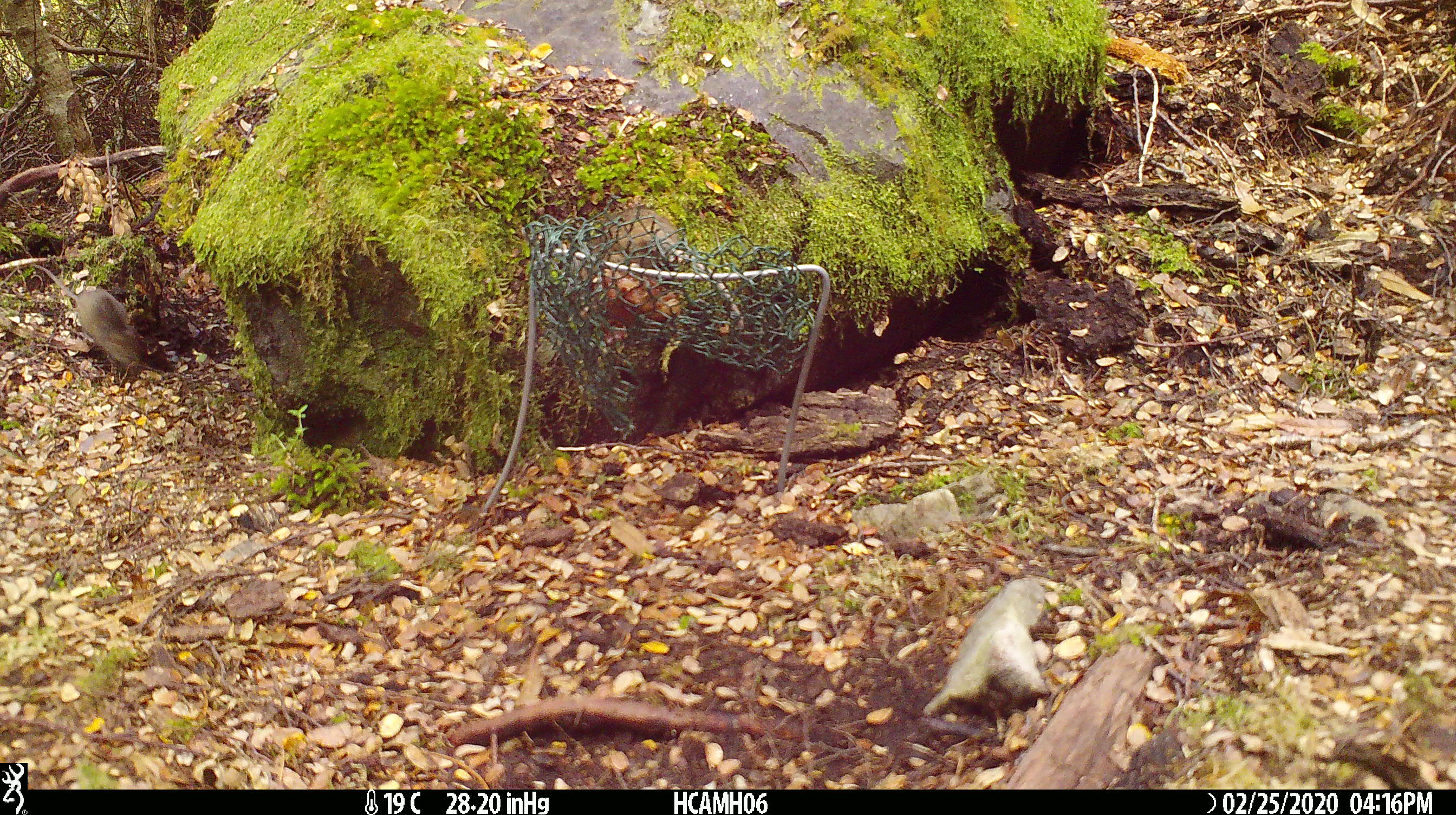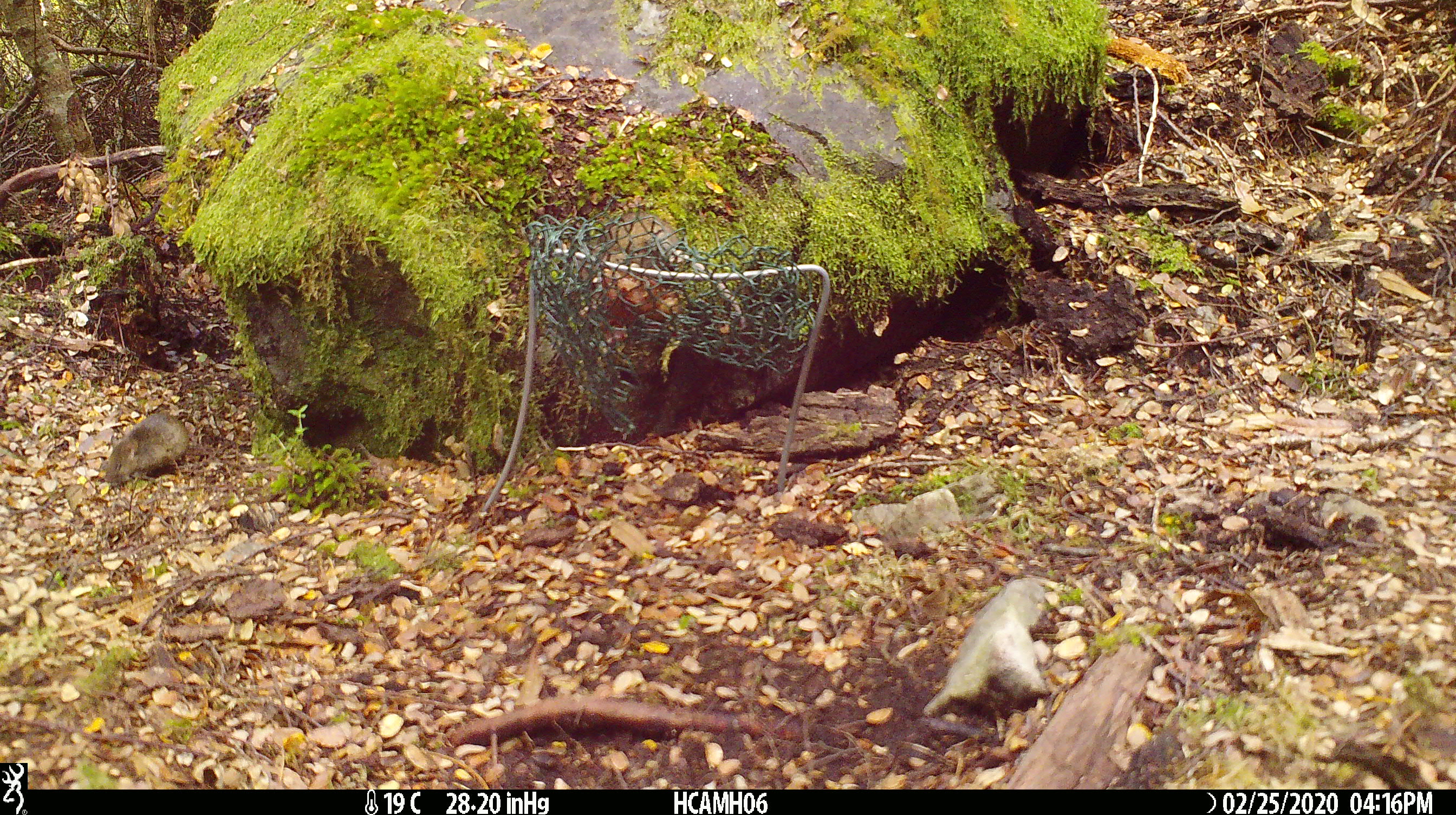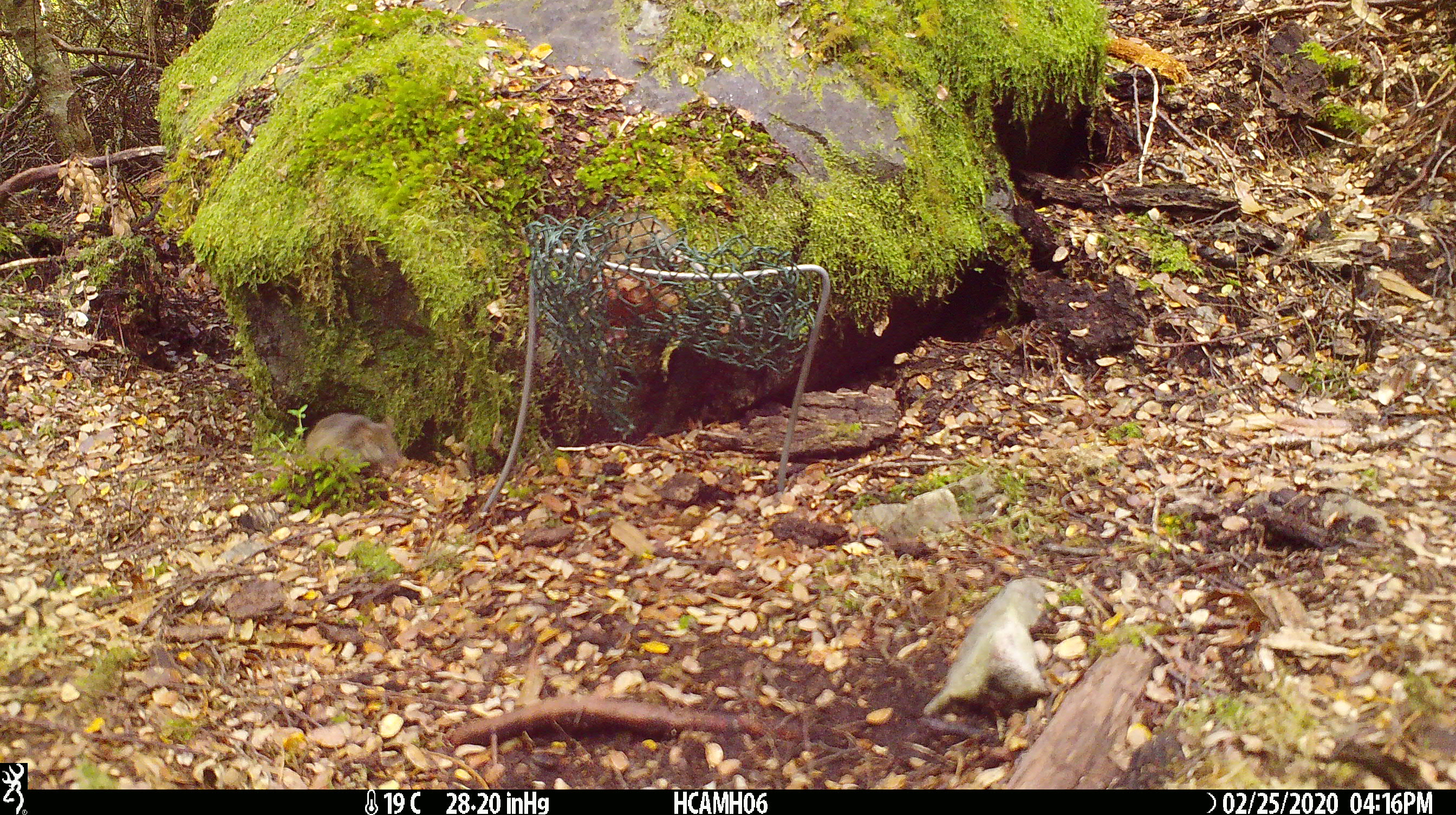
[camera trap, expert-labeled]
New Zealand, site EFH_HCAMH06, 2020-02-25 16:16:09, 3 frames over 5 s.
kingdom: Animalia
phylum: Chordata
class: Mammalia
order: Rodentia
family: Muridae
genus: Mus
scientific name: Mus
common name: mouse